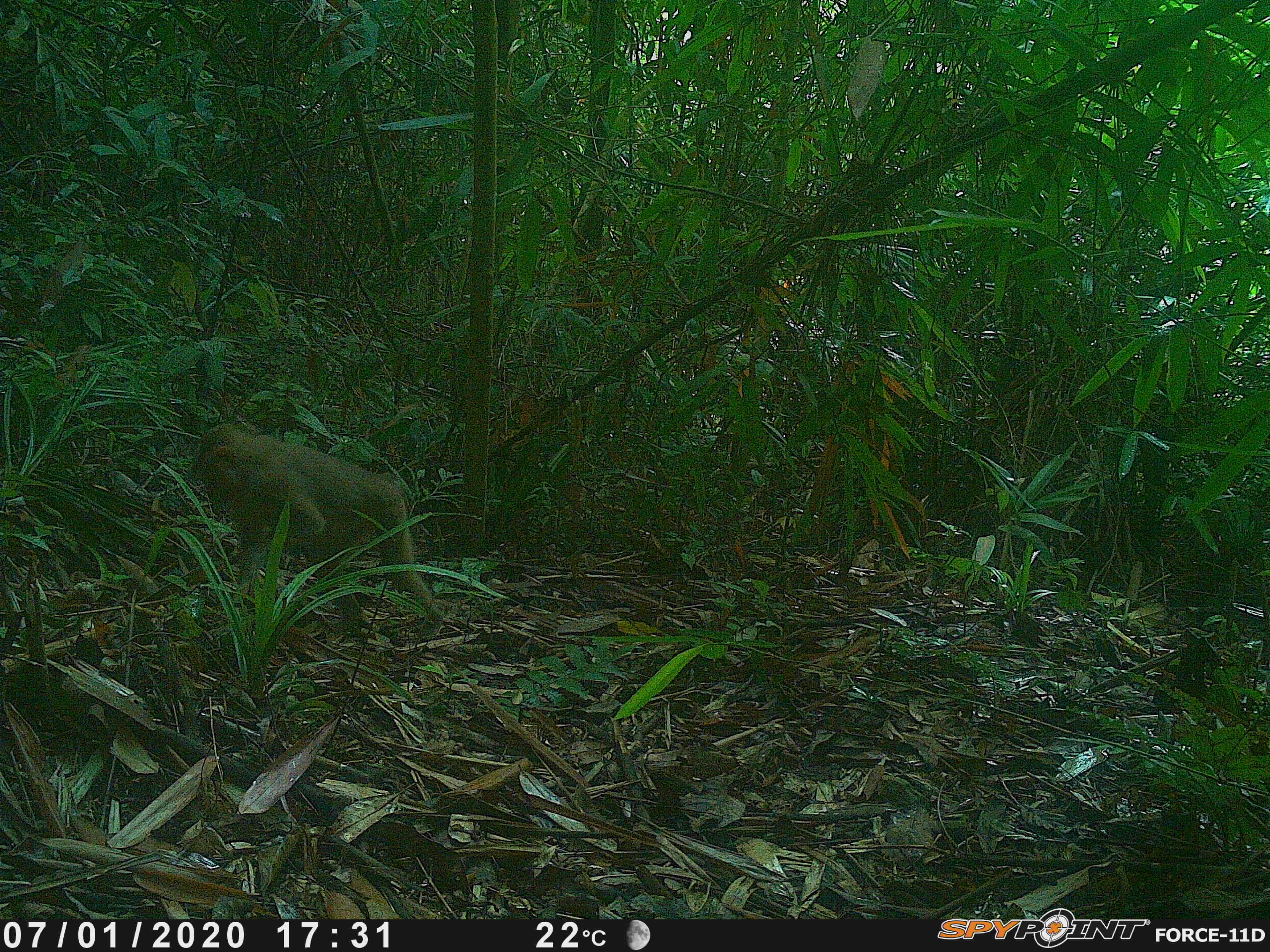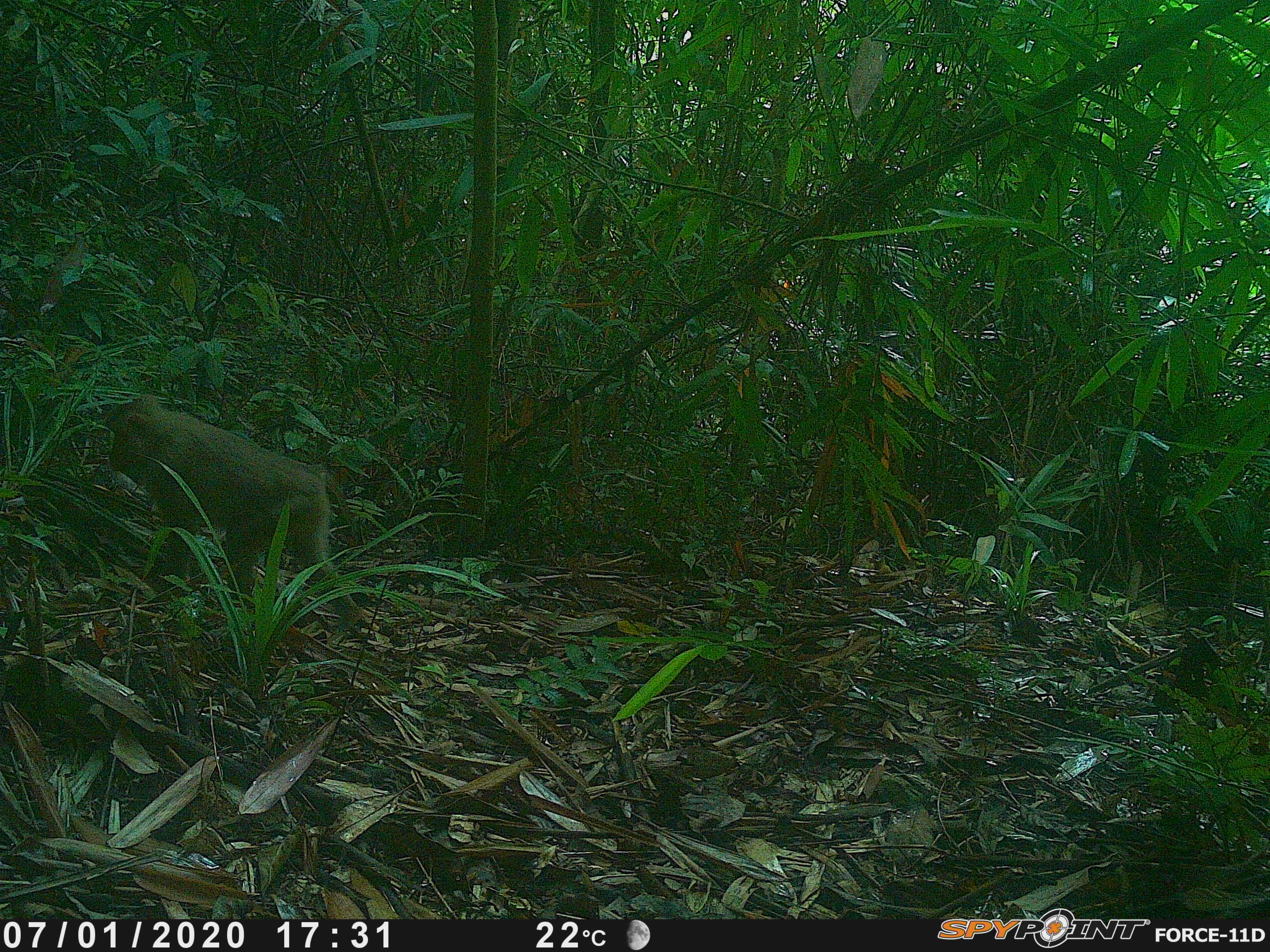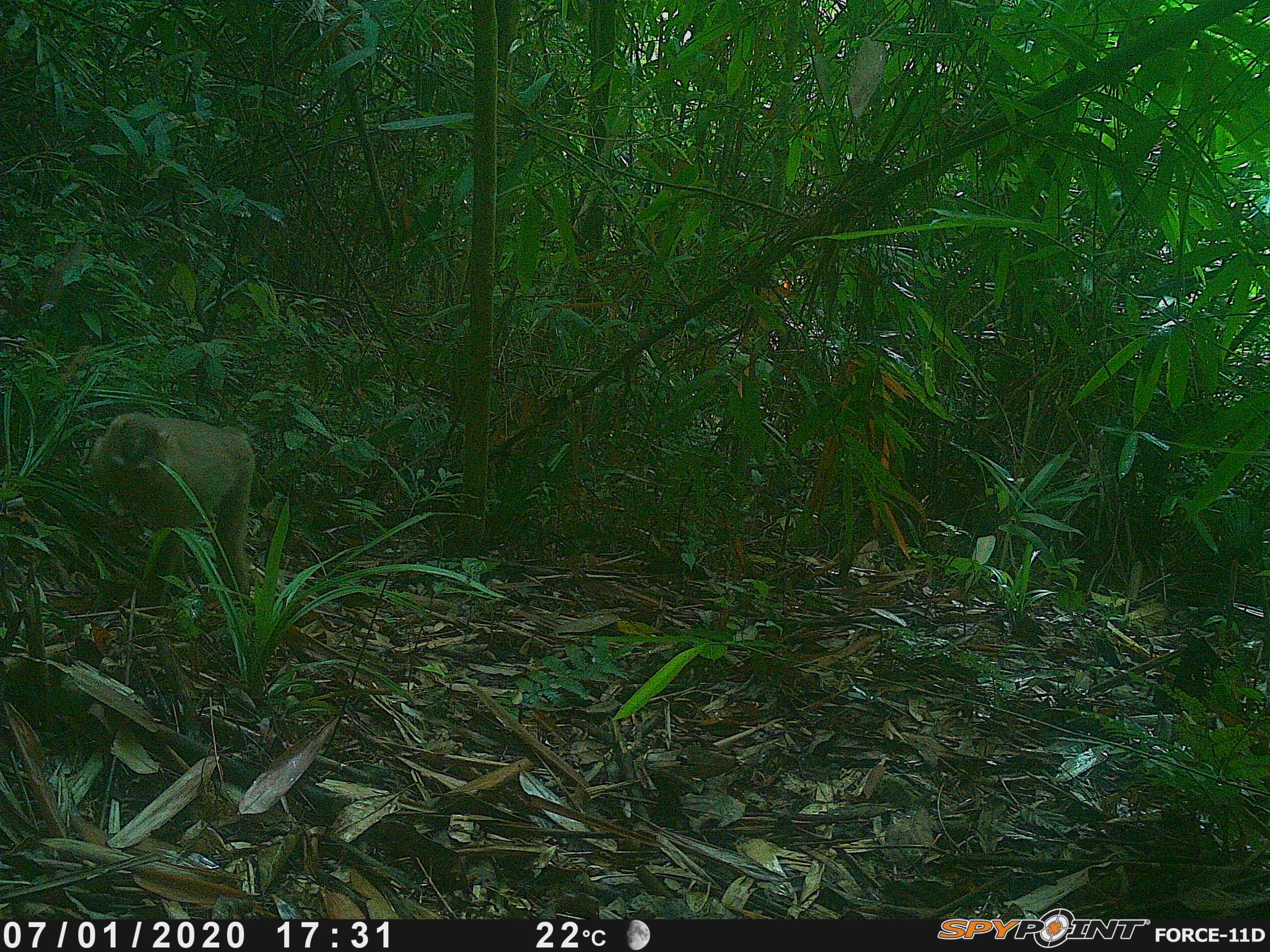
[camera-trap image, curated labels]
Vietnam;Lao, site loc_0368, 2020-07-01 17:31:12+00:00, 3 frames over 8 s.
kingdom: Animalia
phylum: Chordata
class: Mammalia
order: Primates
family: Cercopithecidae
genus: Macaca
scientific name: Macaca nemestrina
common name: pig-tailed macaque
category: pig tailed macaque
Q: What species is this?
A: Pig tailed macaque (pig-tailed macaque) (Macaca nemestrina).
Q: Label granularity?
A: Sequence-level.